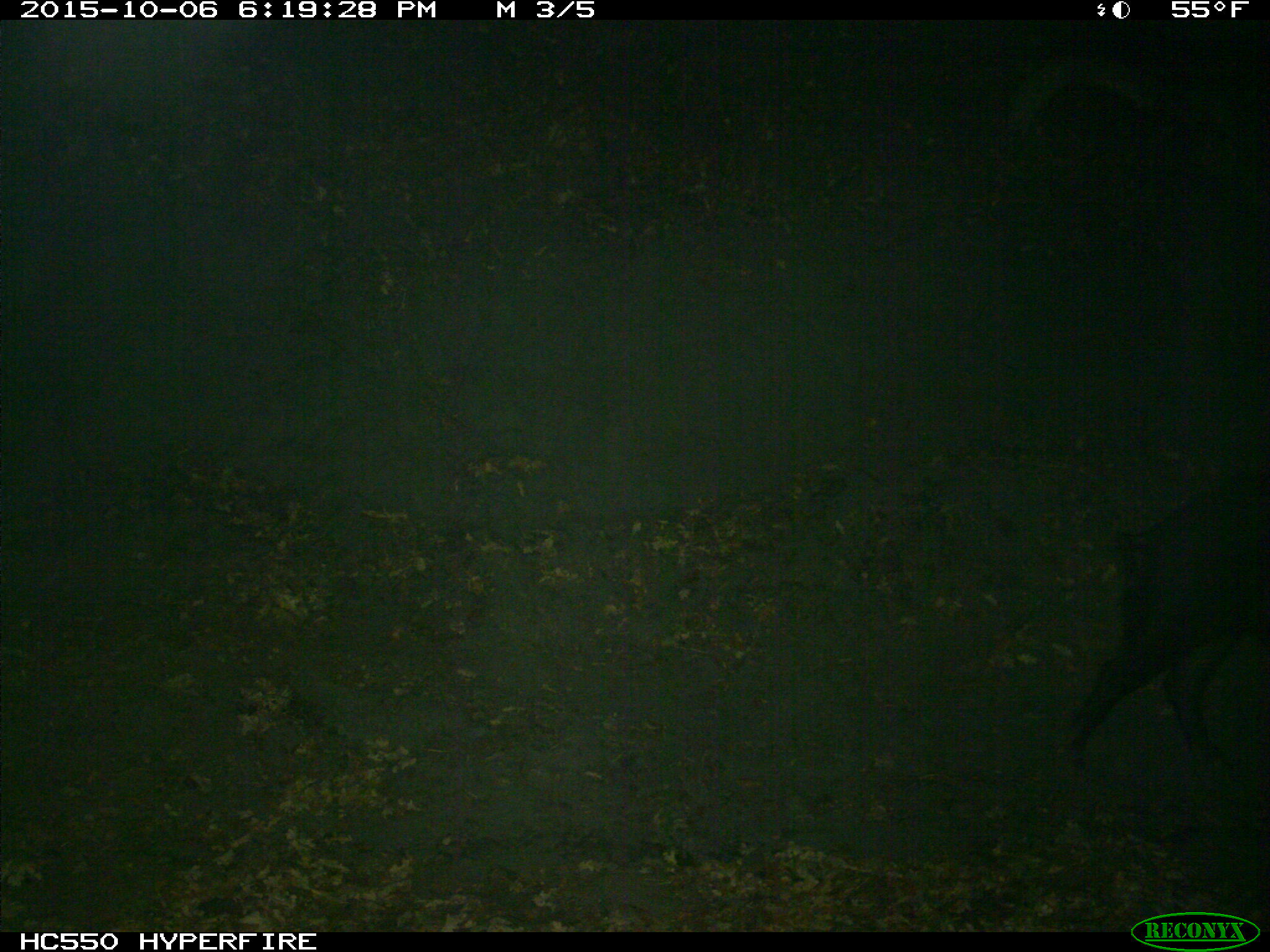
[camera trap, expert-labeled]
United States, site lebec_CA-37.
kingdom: Animalia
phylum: Chordata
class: Mammalia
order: Artiodactyla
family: Suidae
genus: Sus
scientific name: Sus scrofa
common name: wild boar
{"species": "Sus scrofa (wild boar)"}